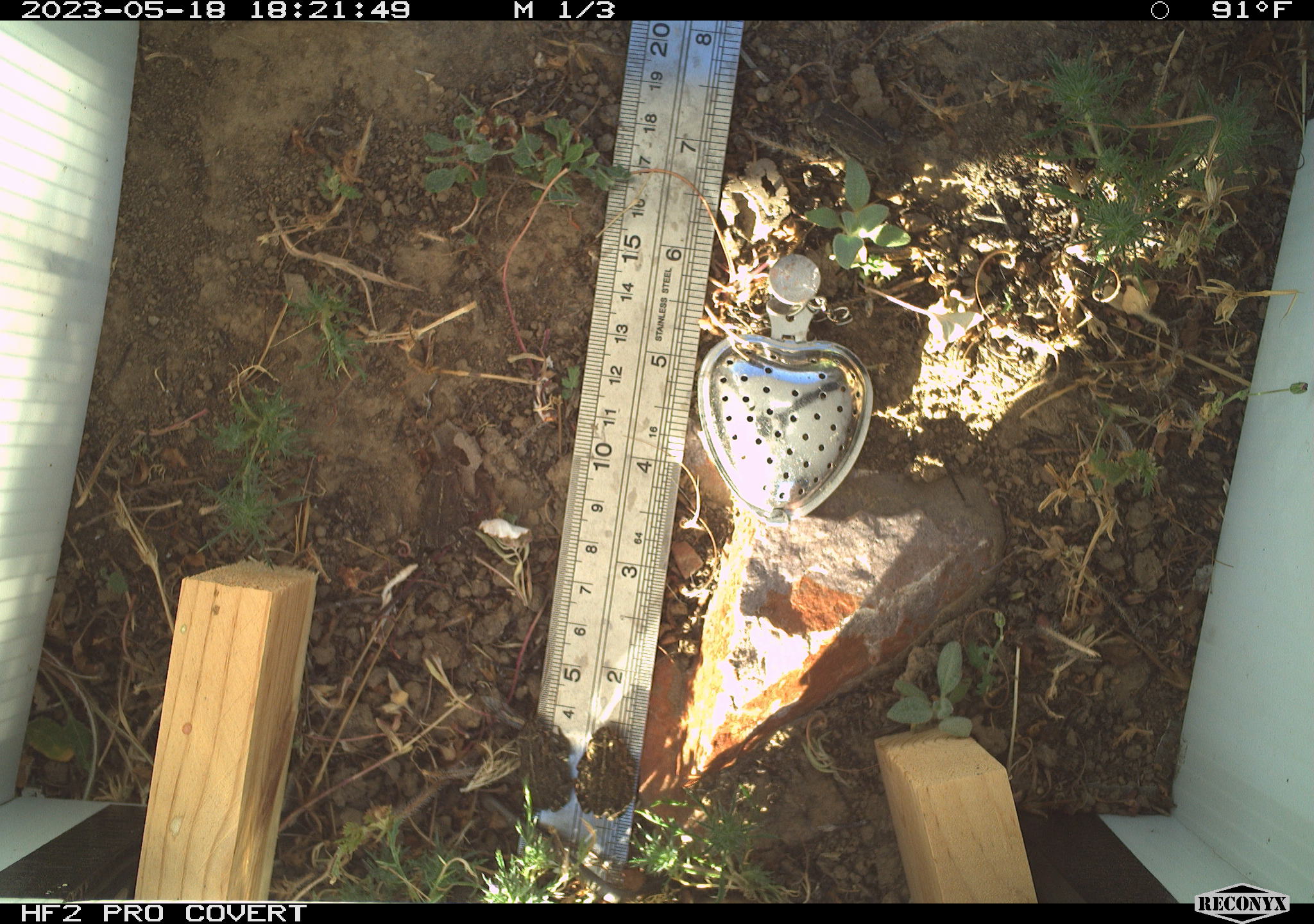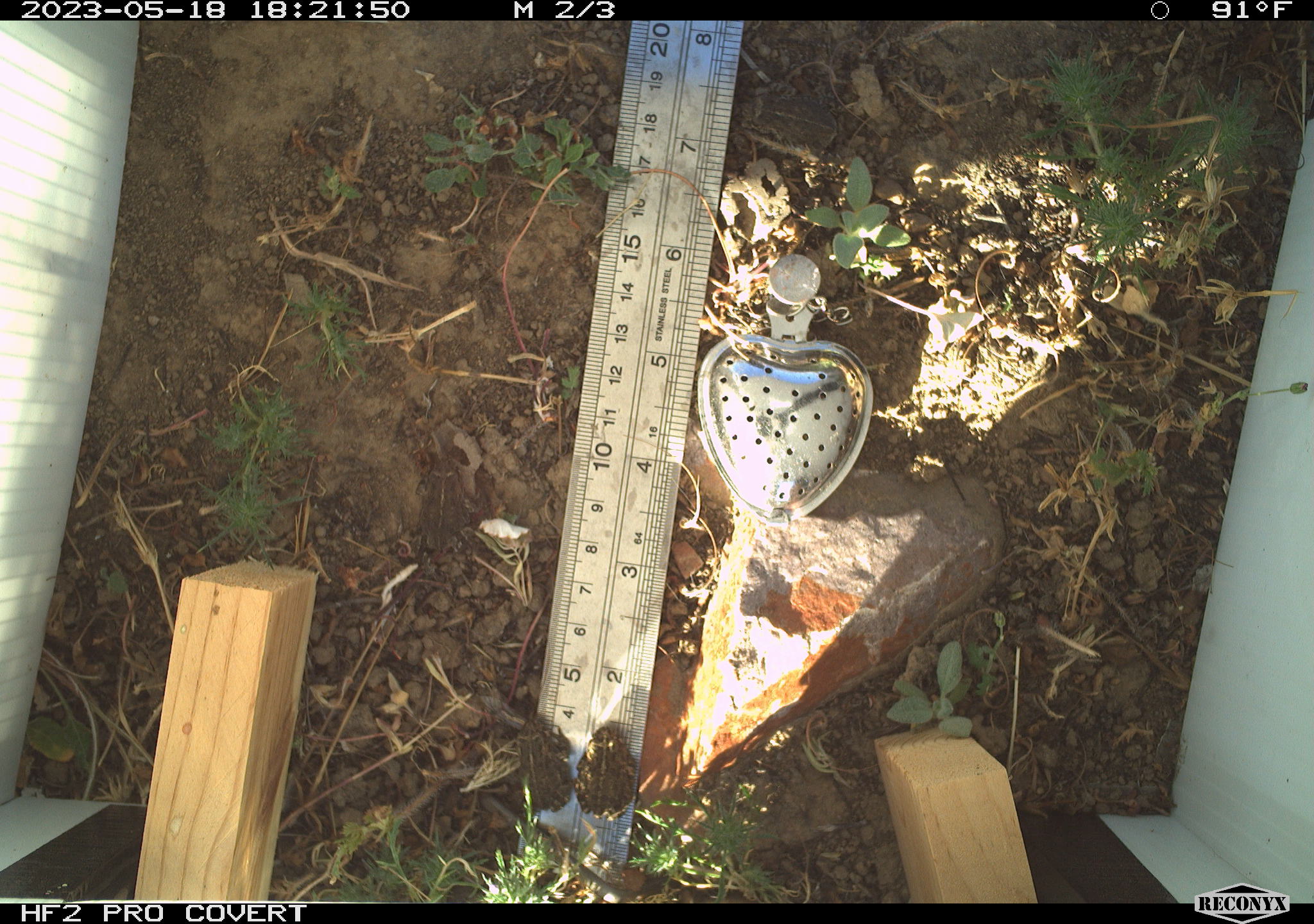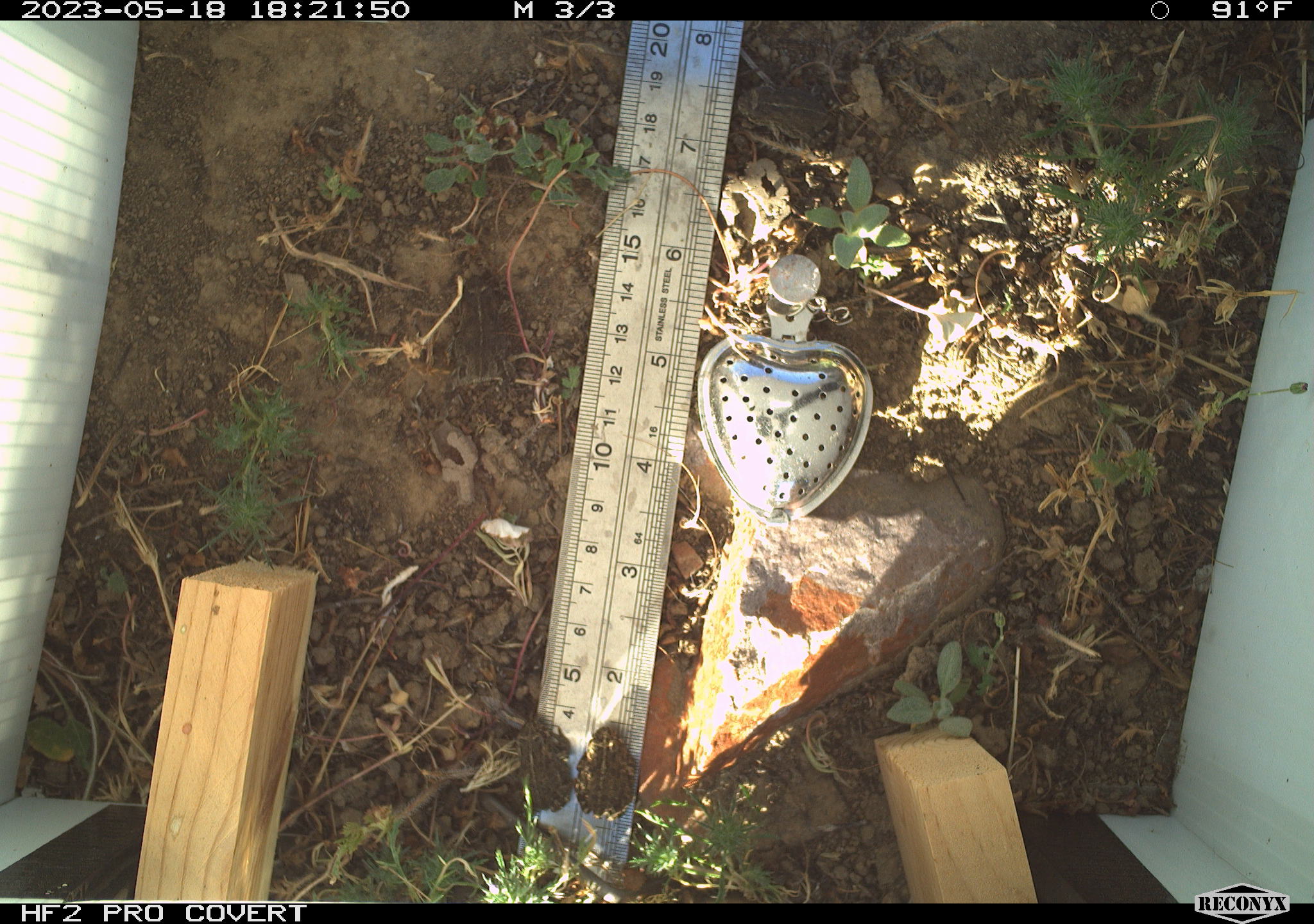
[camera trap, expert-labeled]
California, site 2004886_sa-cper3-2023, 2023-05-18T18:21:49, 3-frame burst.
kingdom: Animalia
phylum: Chordata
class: Amphibia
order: Anura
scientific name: Anura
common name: frogs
Frogs (Anura).